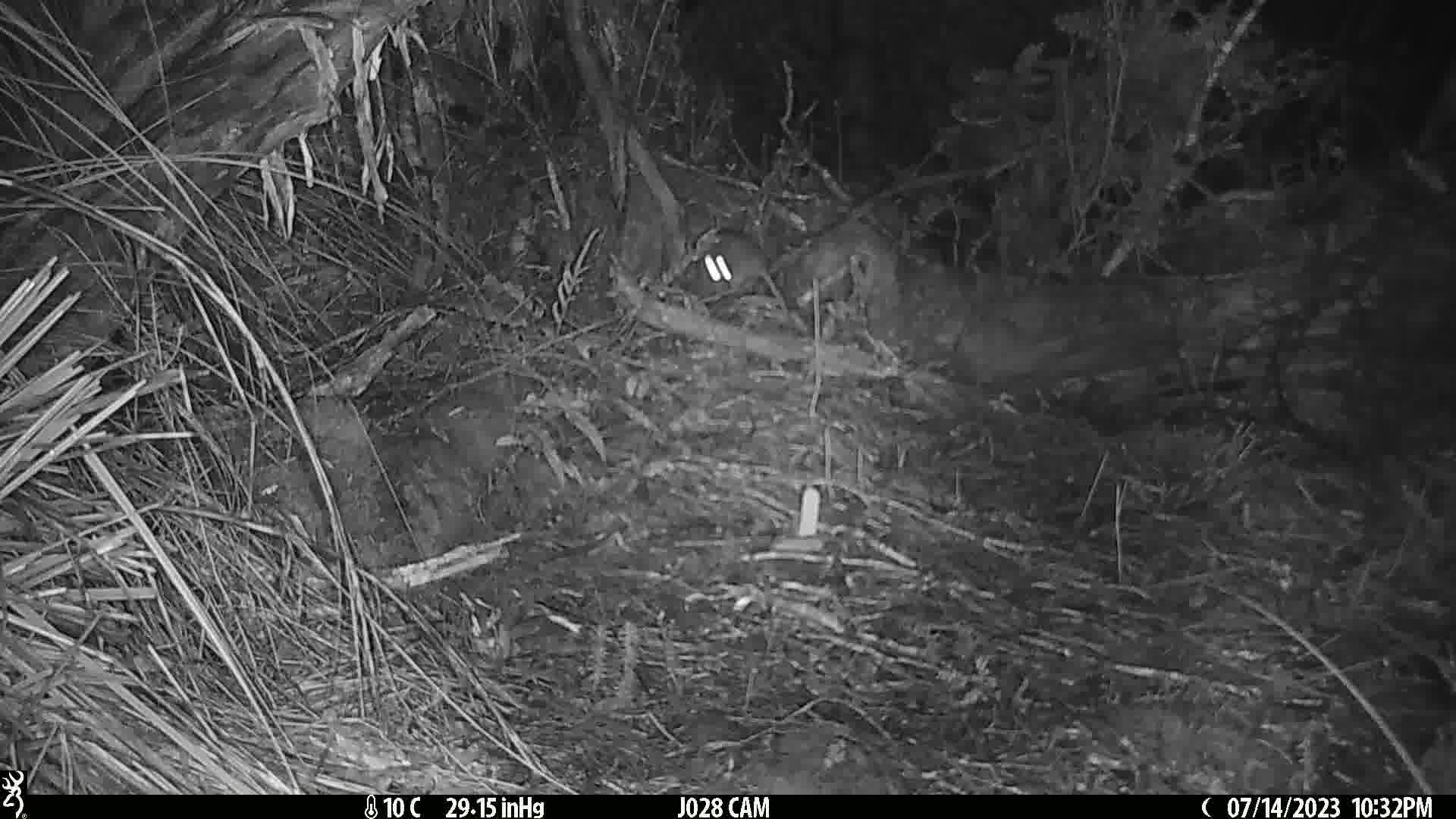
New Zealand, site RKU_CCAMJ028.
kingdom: Animalia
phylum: Chordata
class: Mammalia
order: Rodentia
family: Muridae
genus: Rattus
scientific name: Rattus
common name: rat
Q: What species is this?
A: Rat (Rattus).